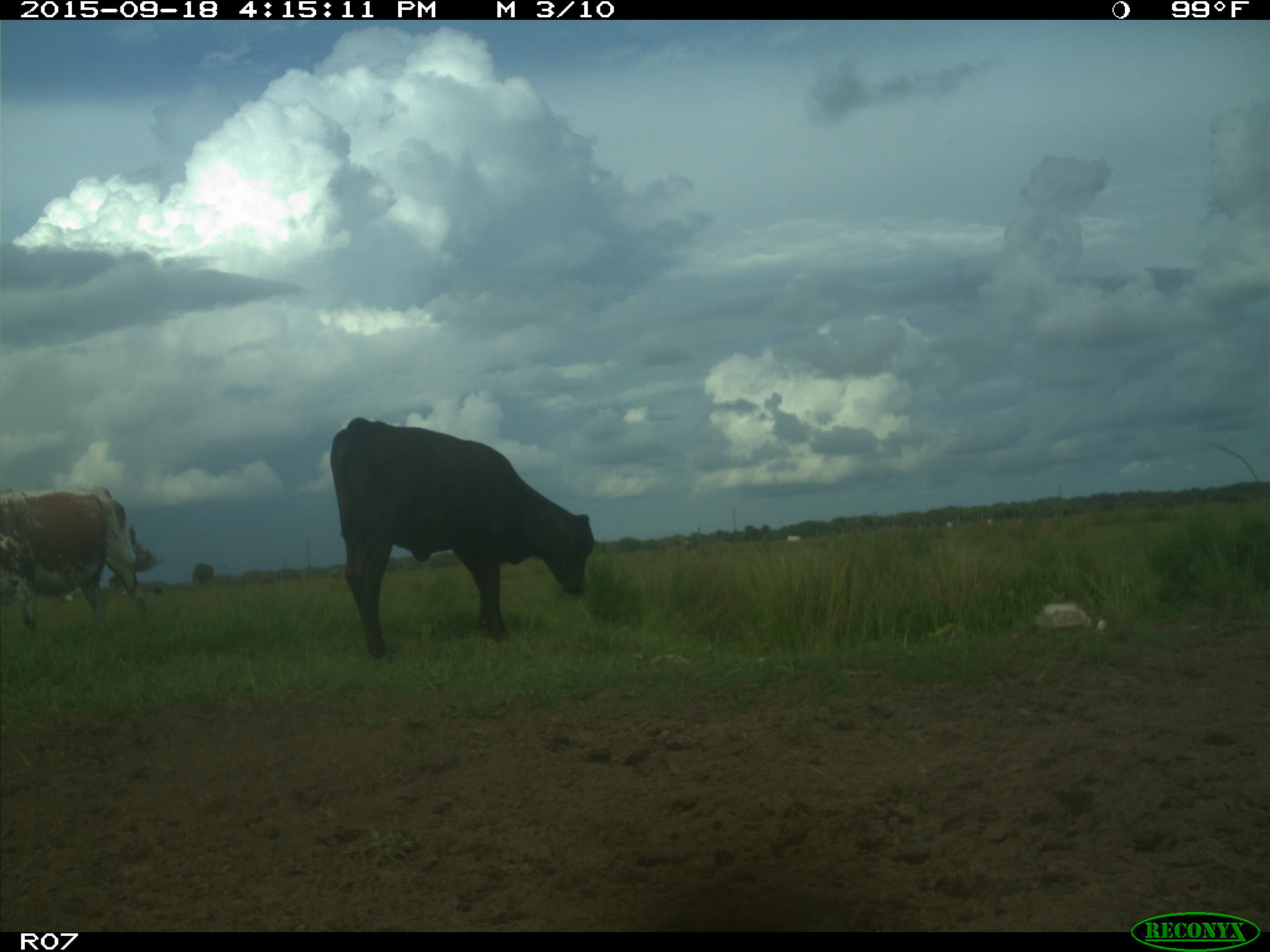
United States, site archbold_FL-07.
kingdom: Animalia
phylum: Chordata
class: Mammalia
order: Artiodactyla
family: Bovidae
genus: Bos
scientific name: Bos taurus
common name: domestic cow